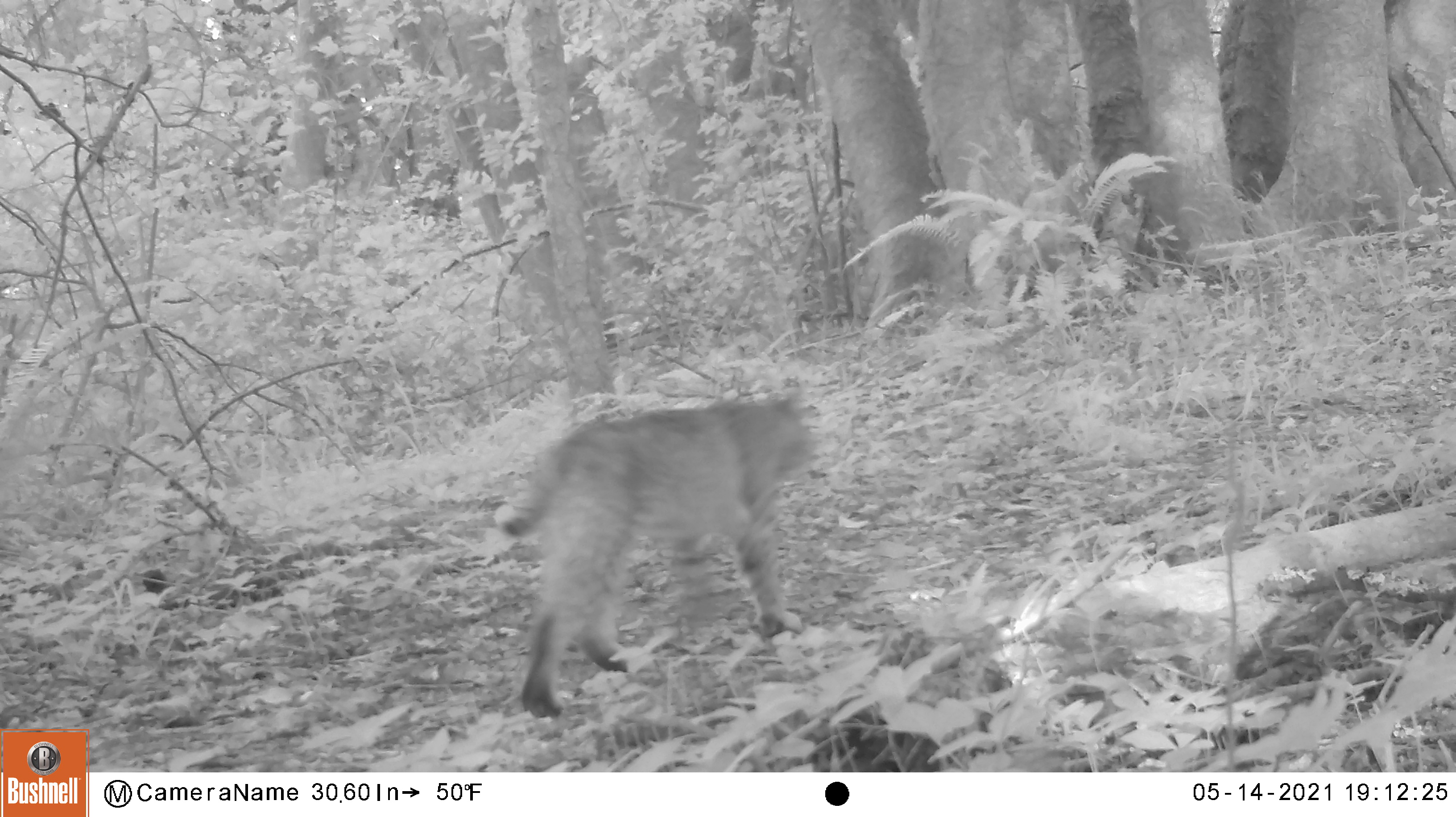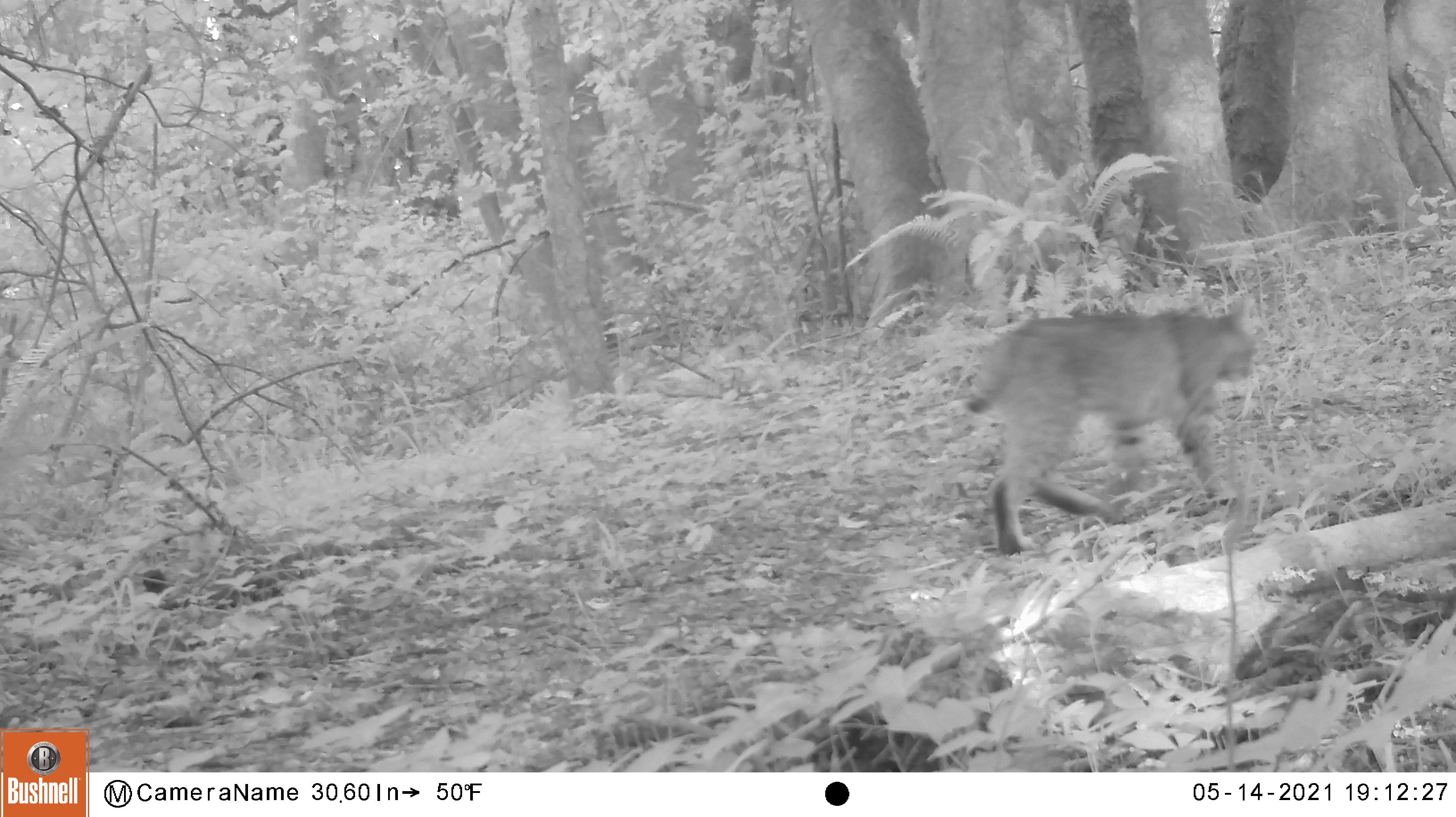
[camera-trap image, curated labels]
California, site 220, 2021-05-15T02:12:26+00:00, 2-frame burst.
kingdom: Animalia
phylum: Chordata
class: Mammalia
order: Carnivora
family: Felidae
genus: Lynx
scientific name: Lynx rufus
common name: bobcat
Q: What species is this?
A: Bobcat (Lynx rufus).